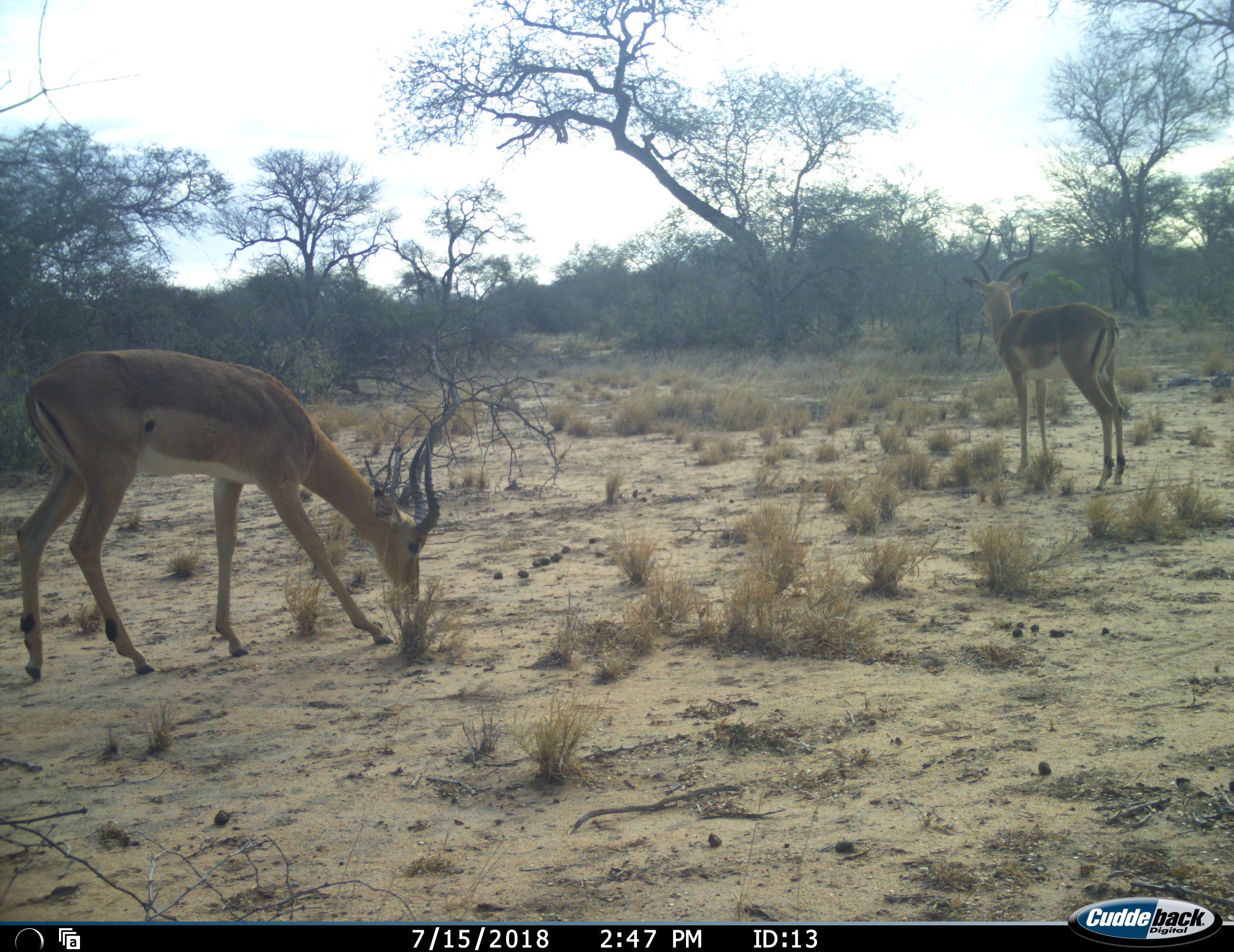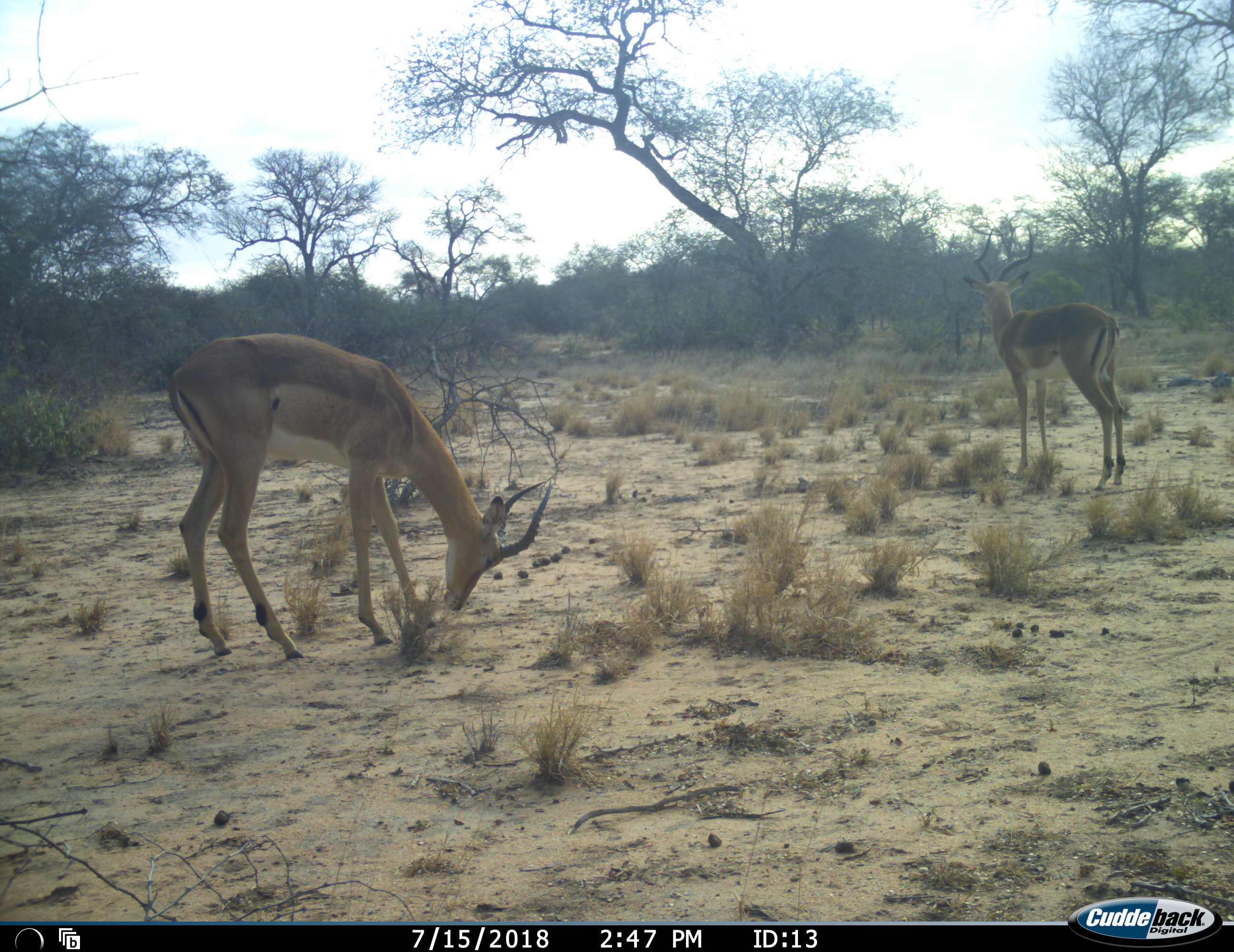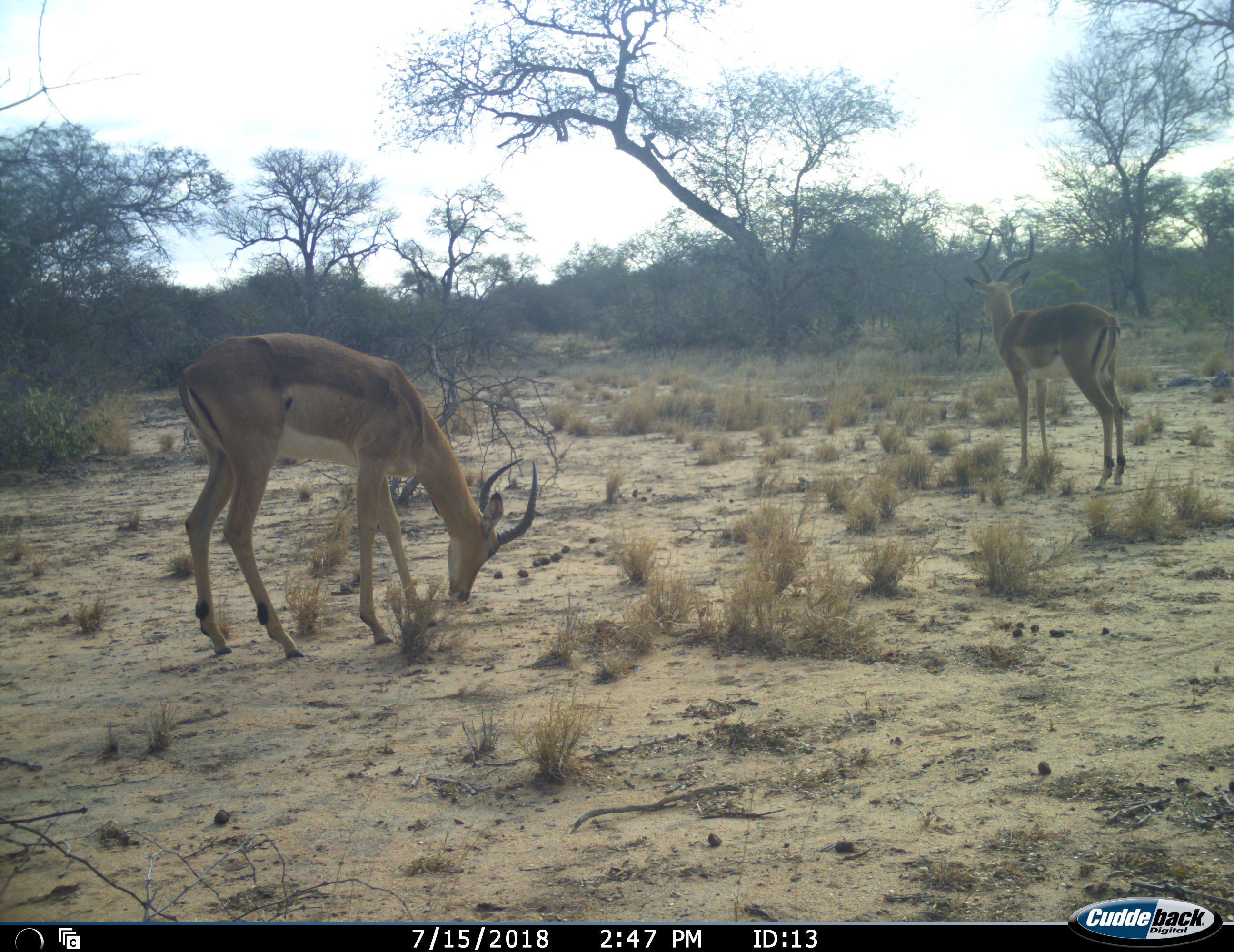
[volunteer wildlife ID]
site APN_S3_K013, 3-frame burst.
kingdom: Animalia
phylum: Chordata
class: Mammalia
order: Artiodactyla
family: Bovidae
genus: Aepyceros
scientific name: Aepyceros melampus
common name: impala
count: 2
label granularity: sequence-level